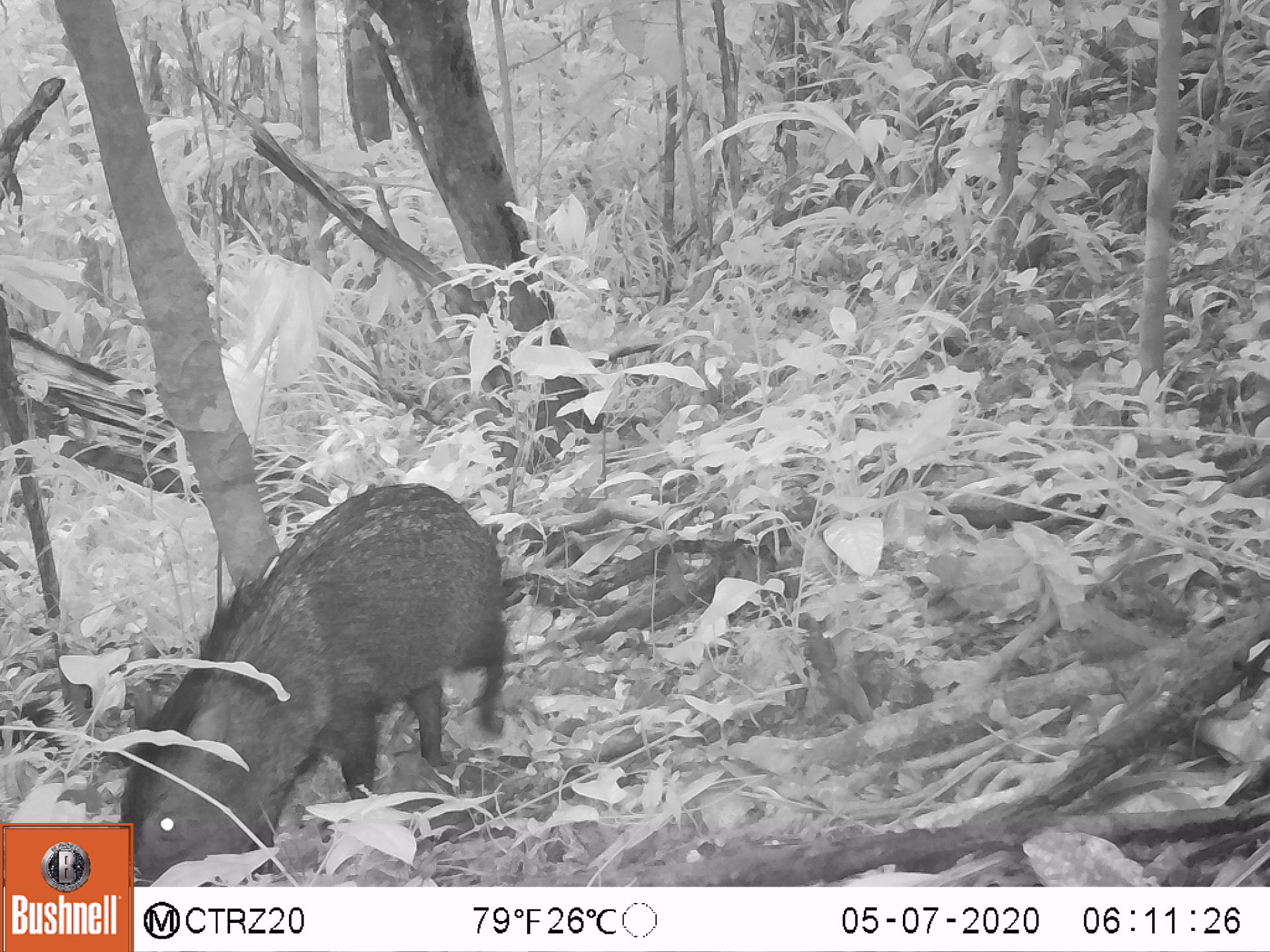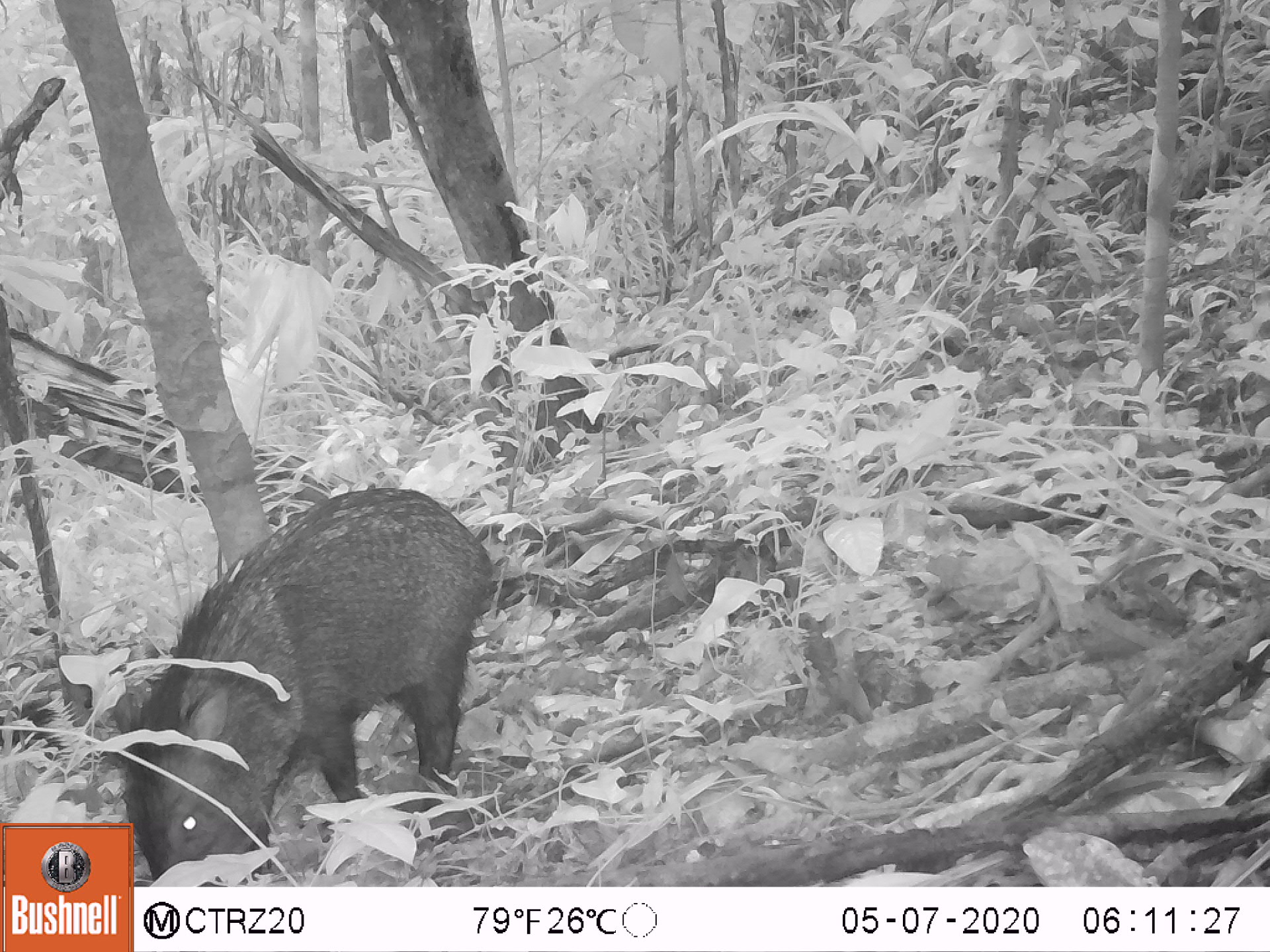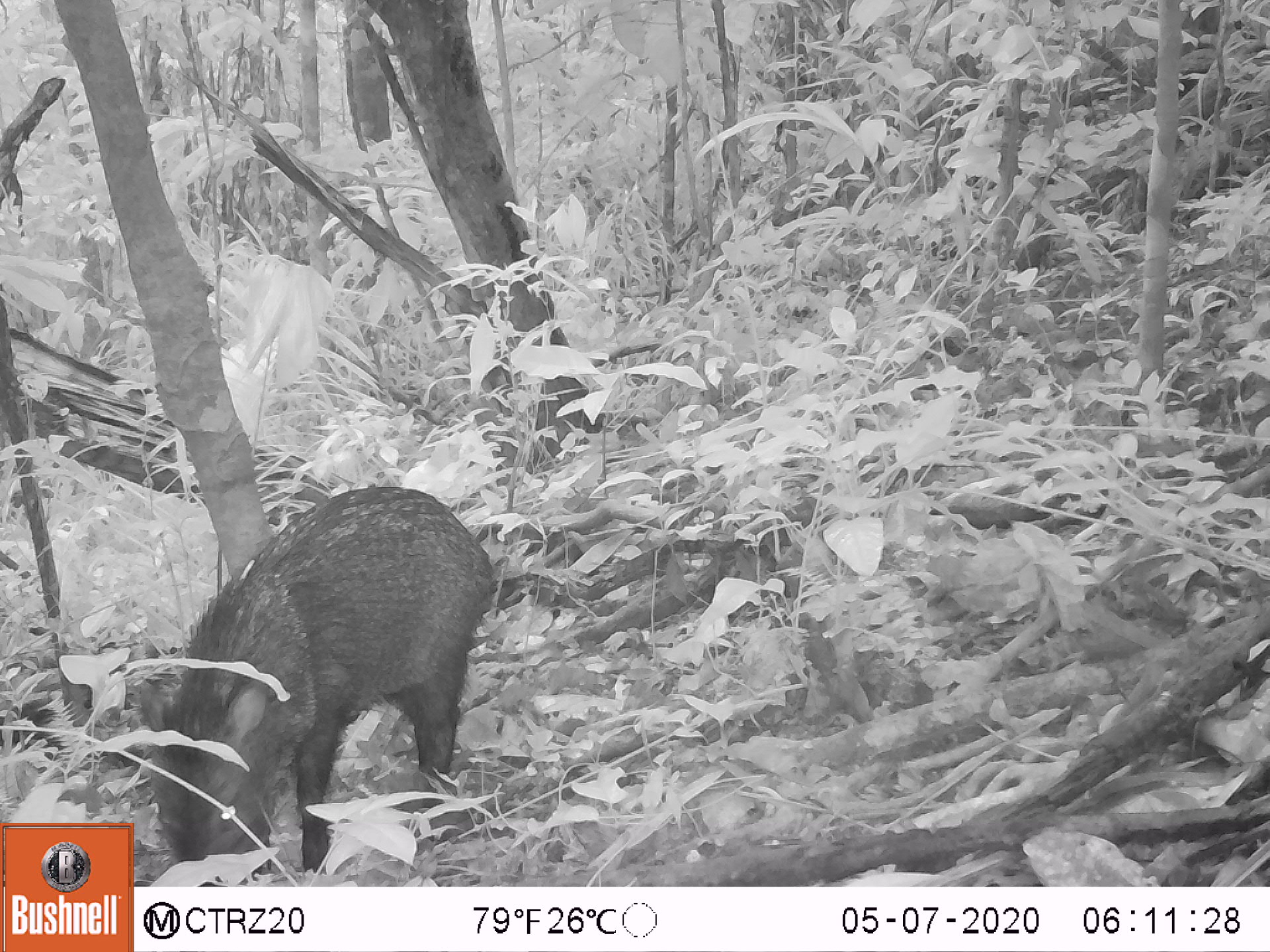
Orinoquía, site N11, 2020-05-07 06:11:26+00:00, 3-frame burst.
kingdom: Animalia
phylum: Chordata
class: Mammalia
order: Artiodactyla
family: Tayassuidae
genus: Pecari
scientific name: Pecari tajacu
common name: collared peccary